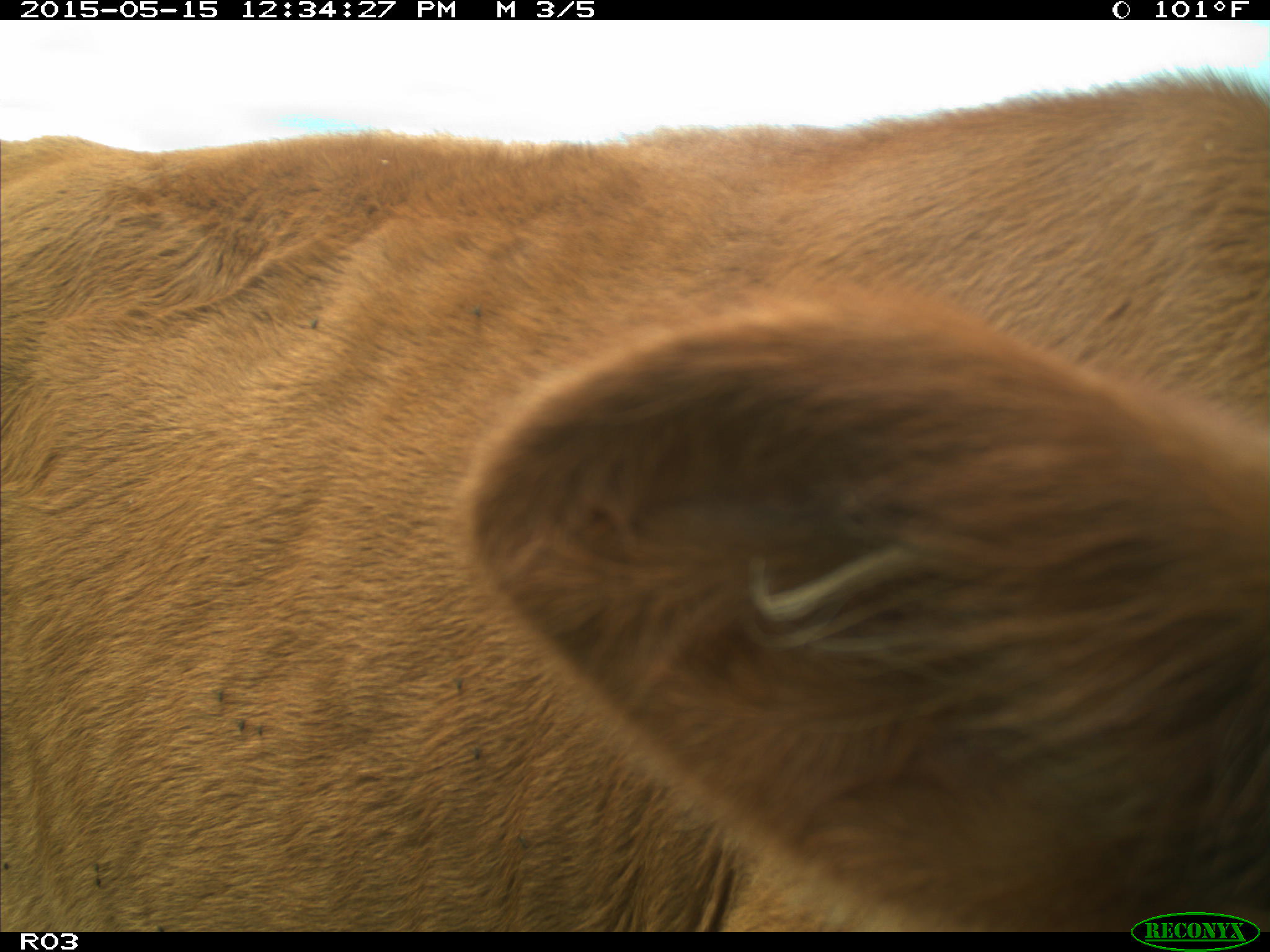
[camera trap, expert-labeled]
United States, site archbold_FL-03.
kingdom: Animalia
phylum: Chordata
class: Mammalia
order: Artiodactyla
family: Bovidae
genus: Bos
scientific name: Bos taurus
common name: domestic cow